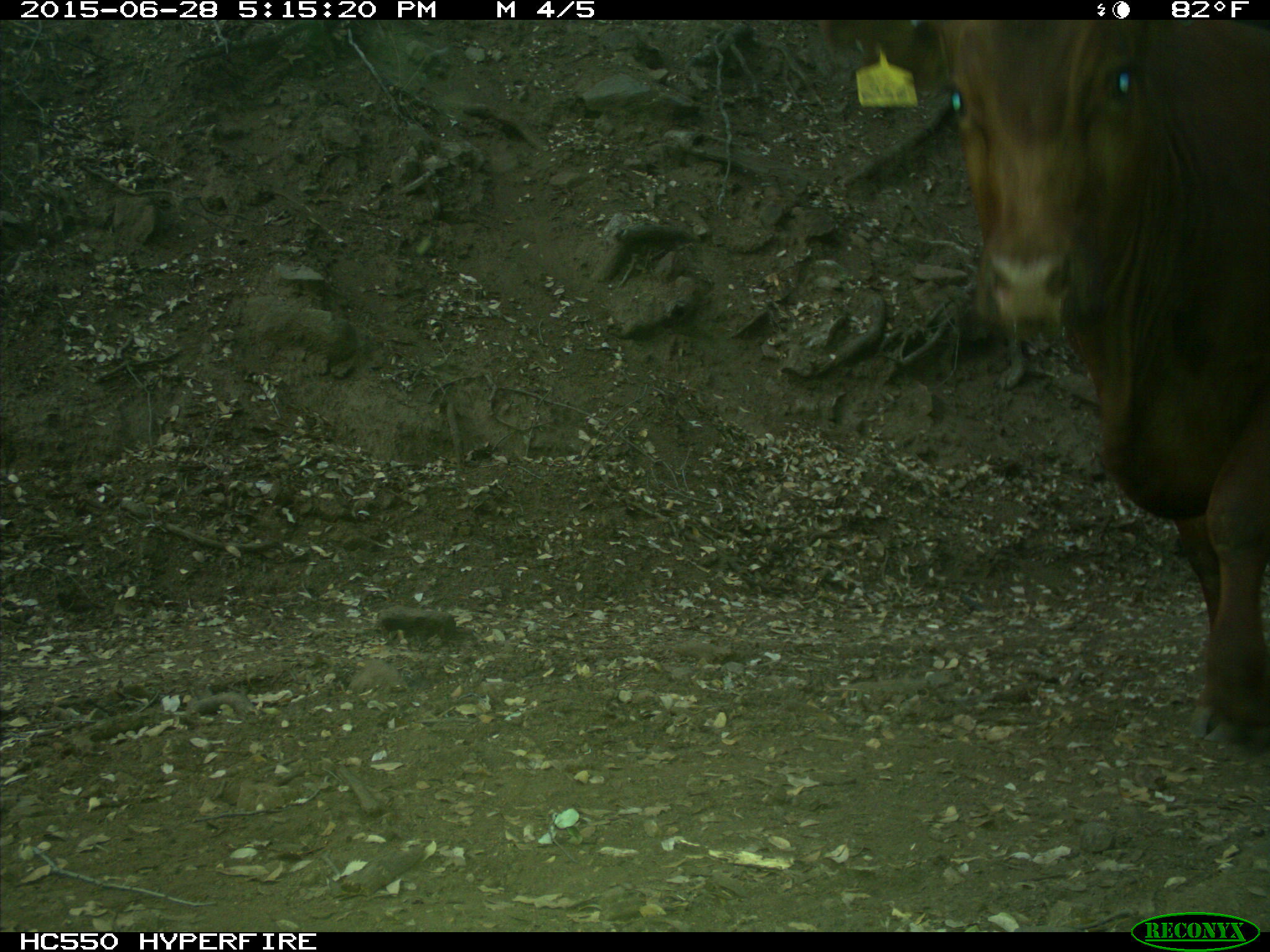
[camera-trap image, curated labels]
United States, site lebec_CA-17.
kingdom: Animalia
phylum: Chordata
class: Mammalia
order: Artiodactyla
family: Bovidae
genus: Bos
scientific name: Bos taurus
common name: domestic cow